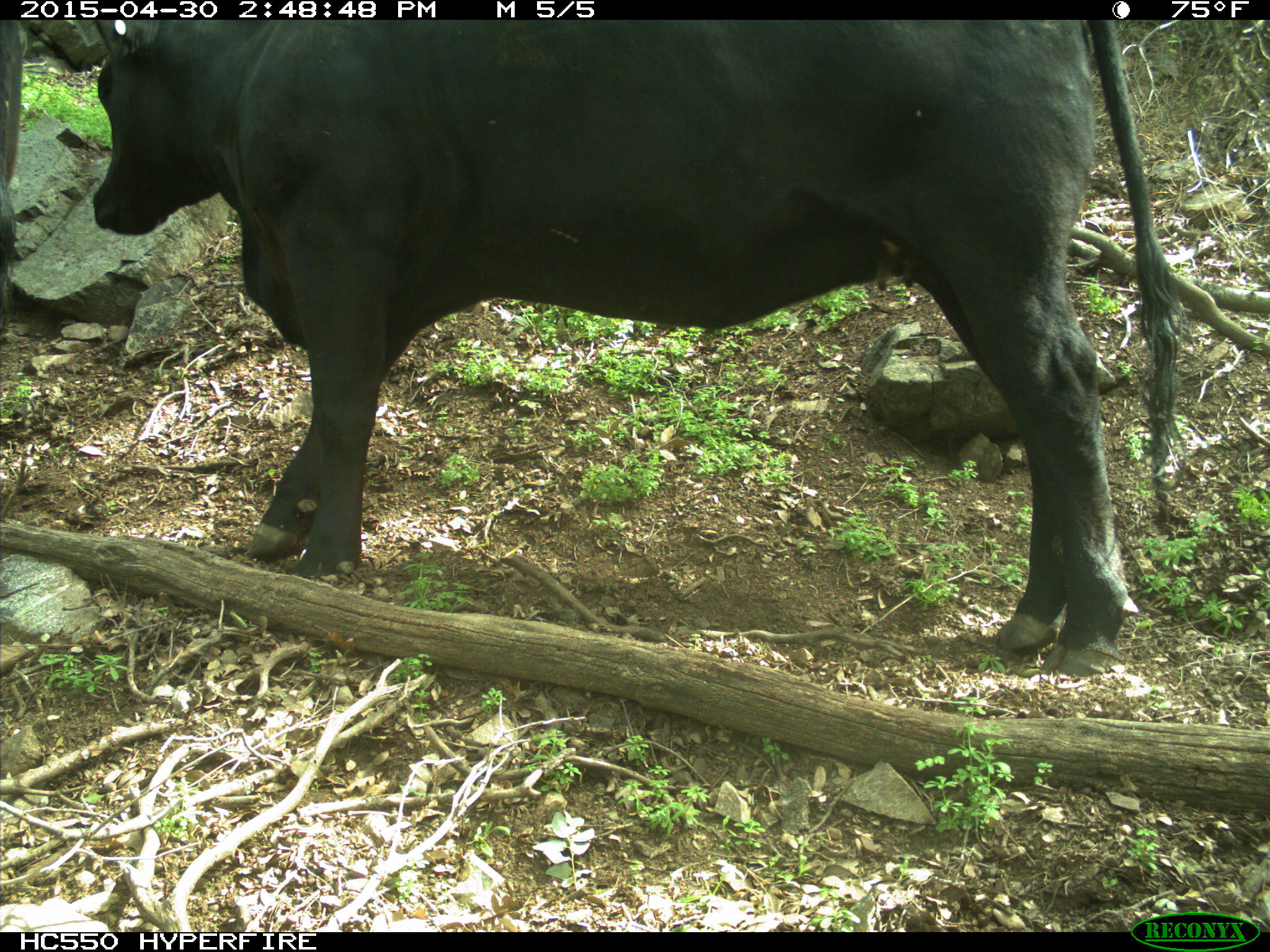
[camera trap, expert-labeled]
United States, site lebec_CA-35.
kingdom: Animalia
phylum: Chordata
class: Mammalia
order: Artiodactyla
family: Bovidae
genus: Bos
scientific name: Bos taurus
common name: domestic cow